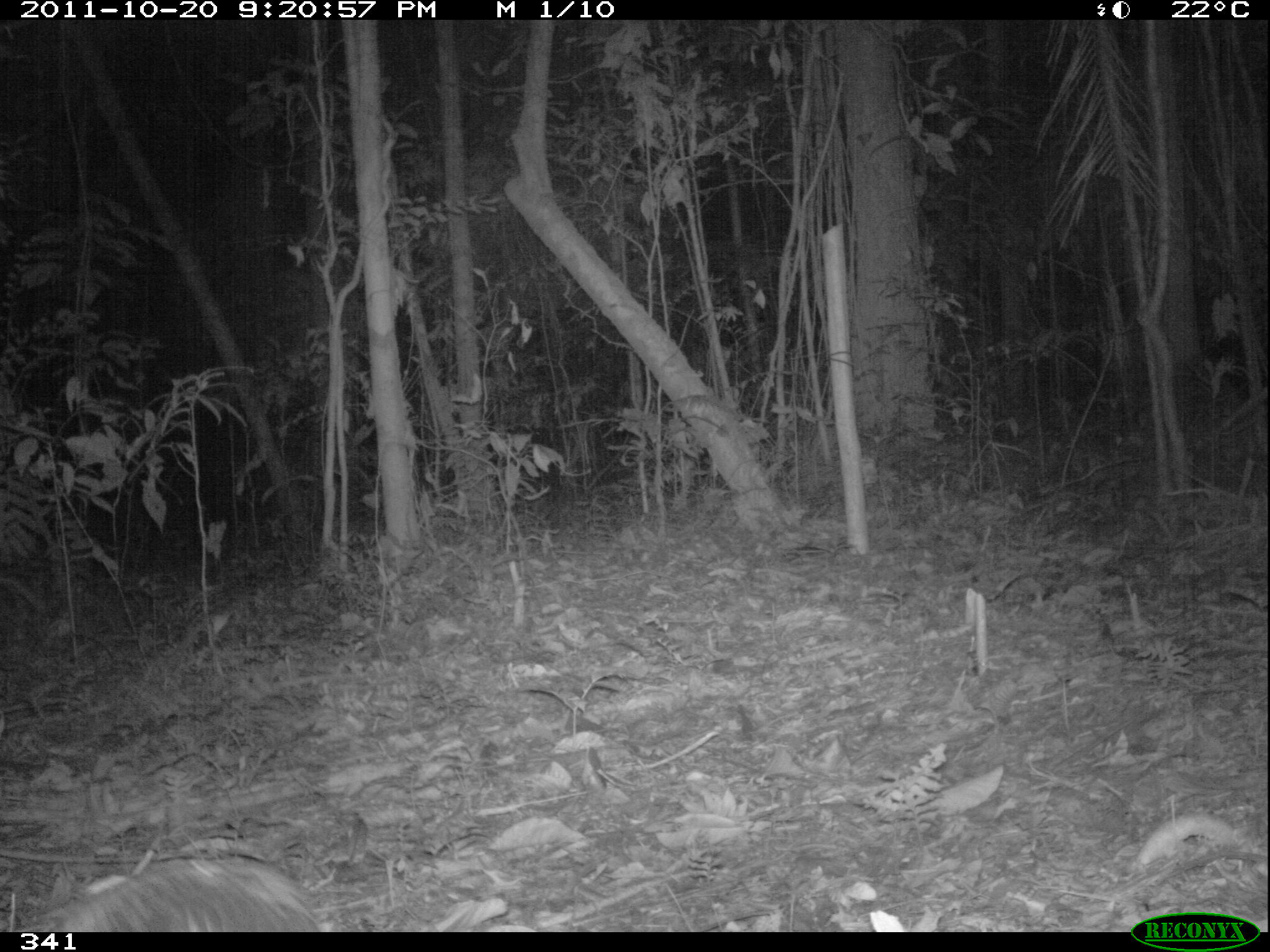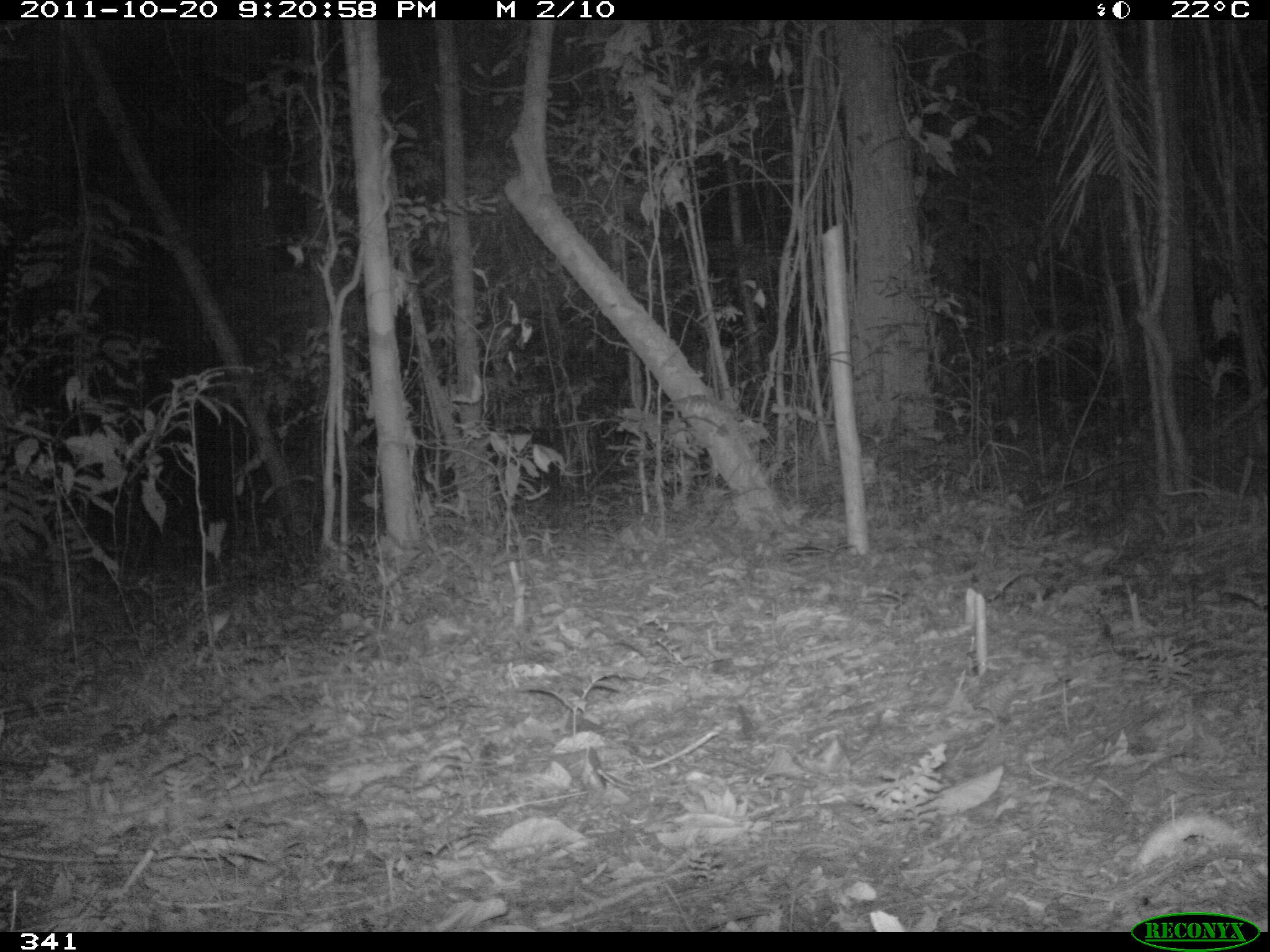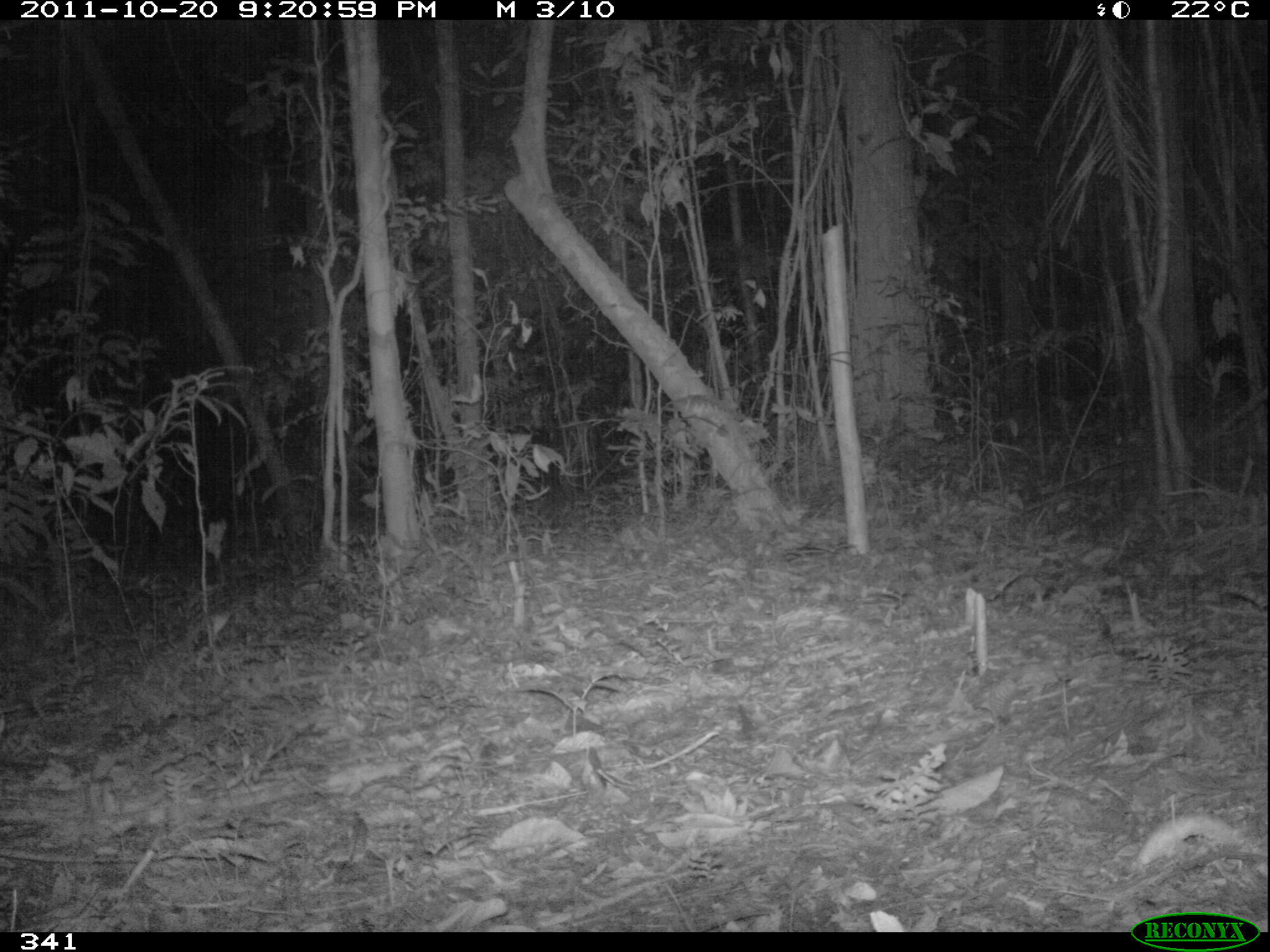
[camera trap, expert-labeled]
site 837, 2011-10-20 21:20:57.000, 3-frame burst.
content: unidentified animal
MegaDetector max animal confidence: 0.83